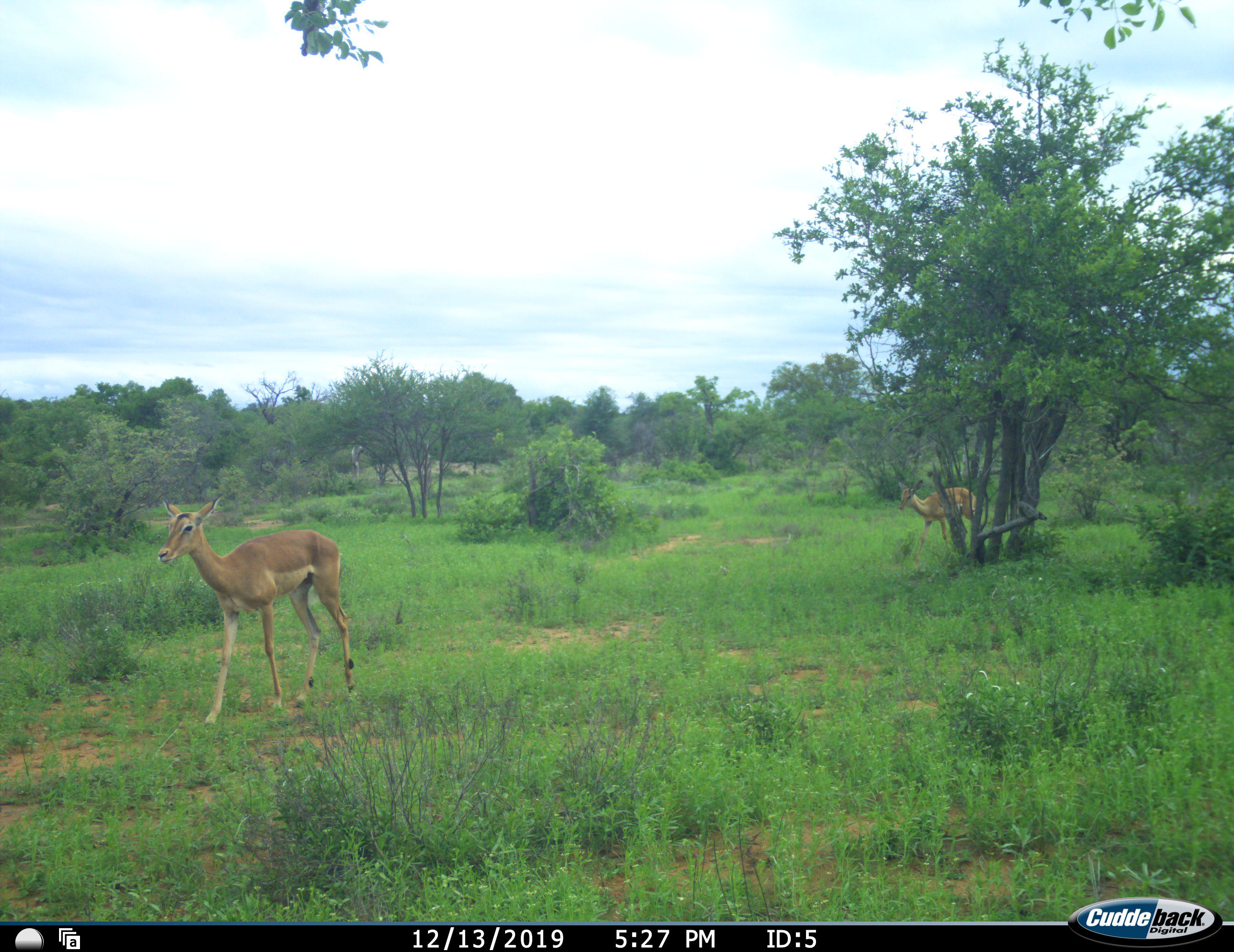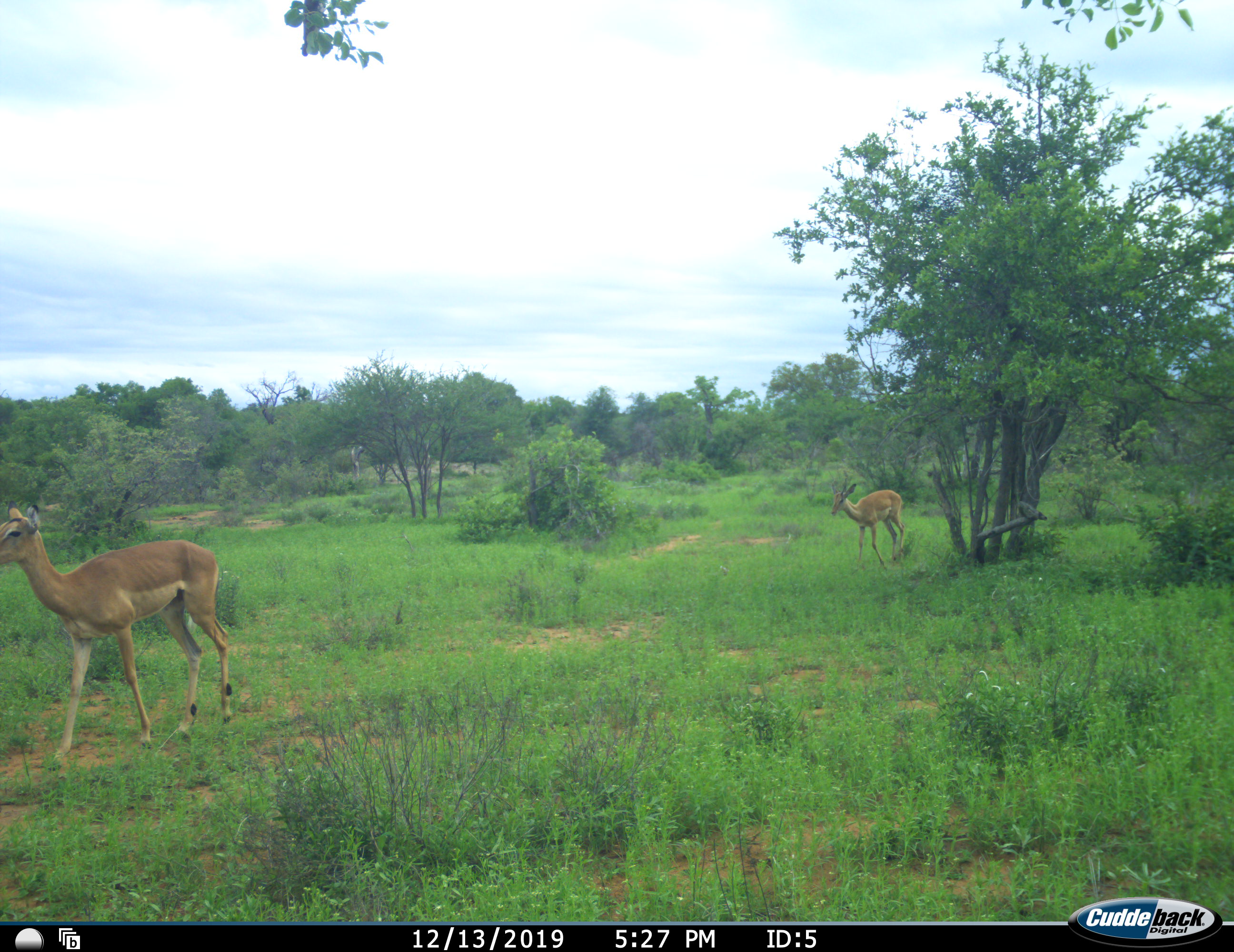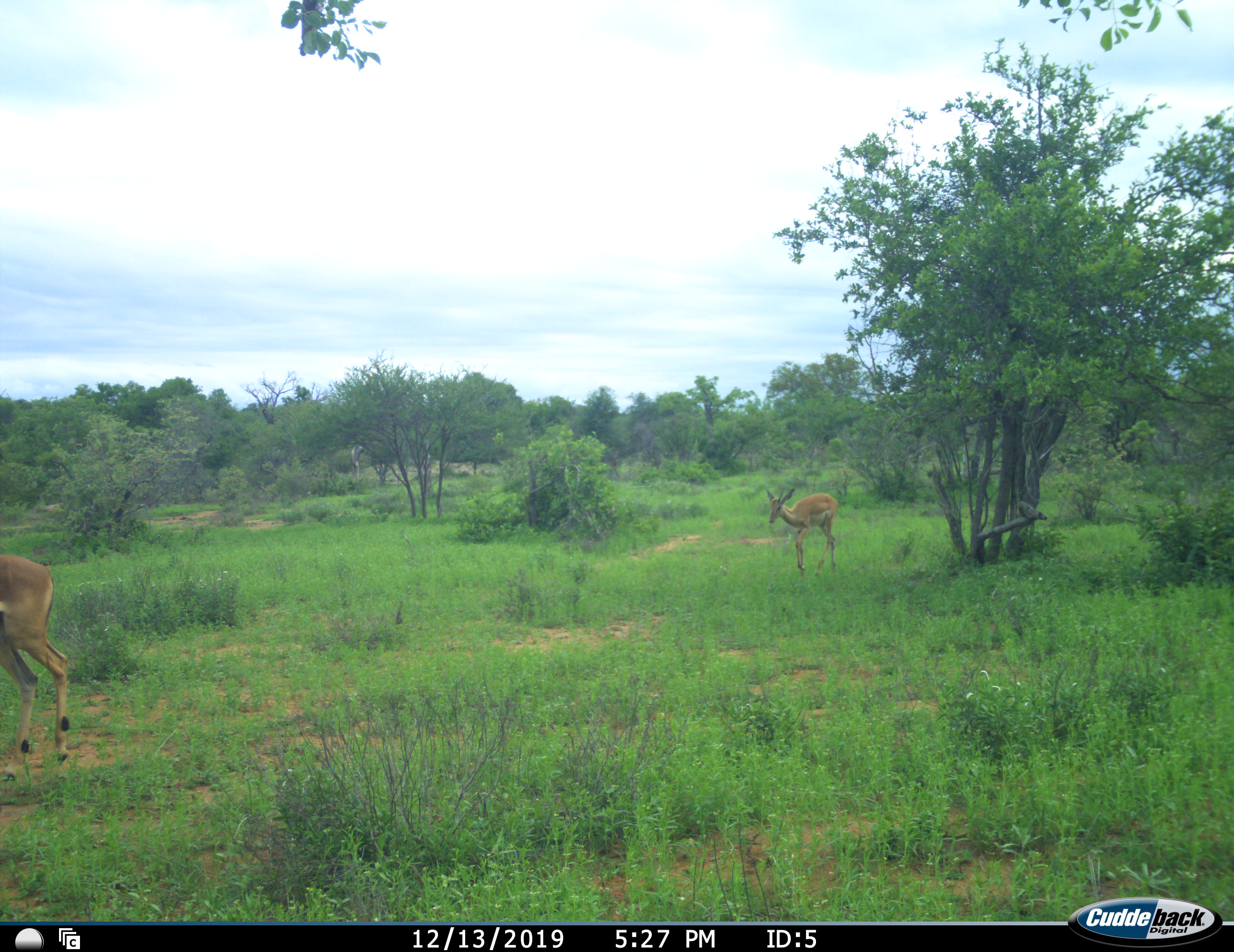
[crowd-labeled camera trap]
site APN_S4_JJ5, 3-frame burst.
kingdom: Animalia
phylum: Chordata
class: Mammalia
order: Artiodactyla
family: Bovidae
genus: Aepyceros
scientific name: Aepyceros melampus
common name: impala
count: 2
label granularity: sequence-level